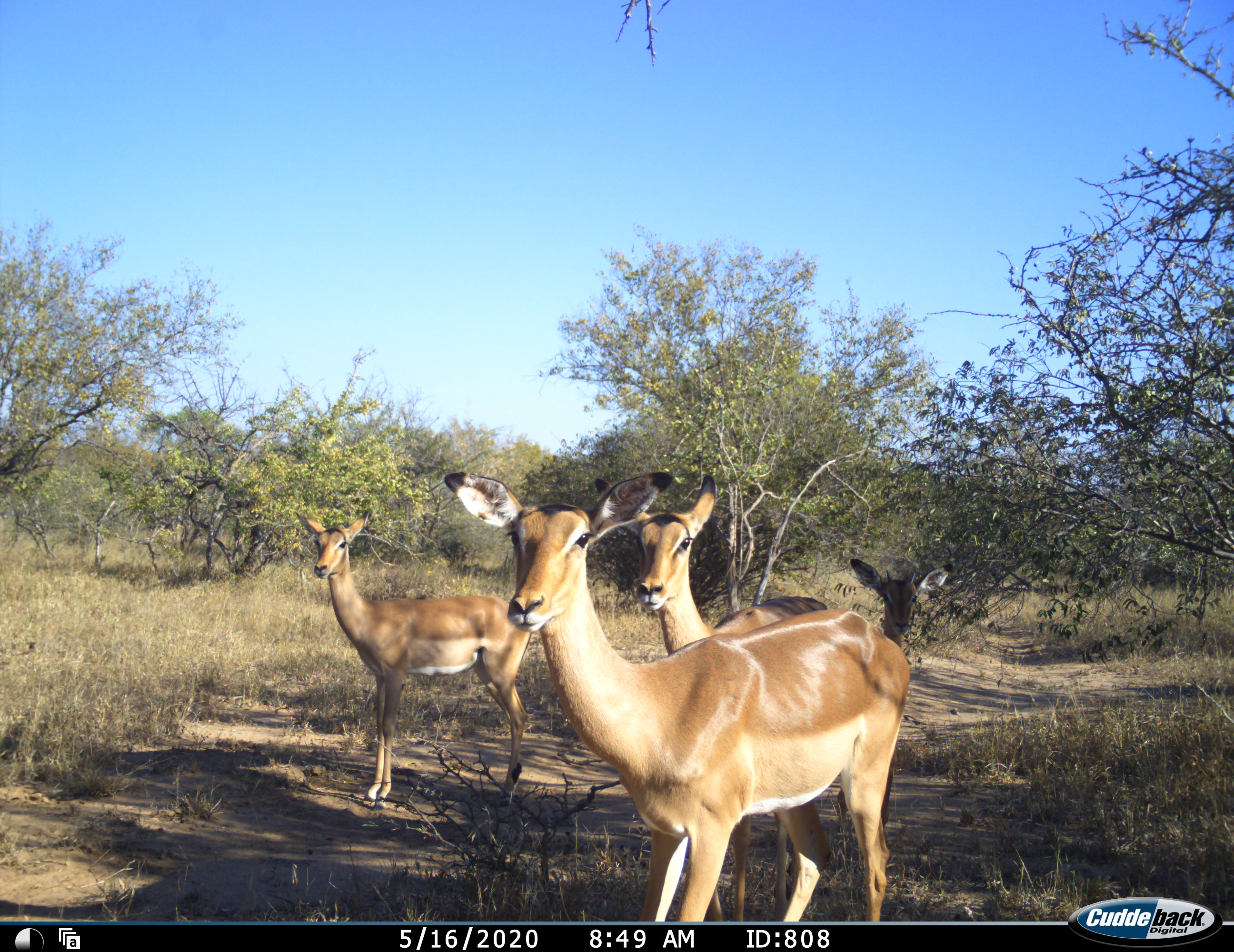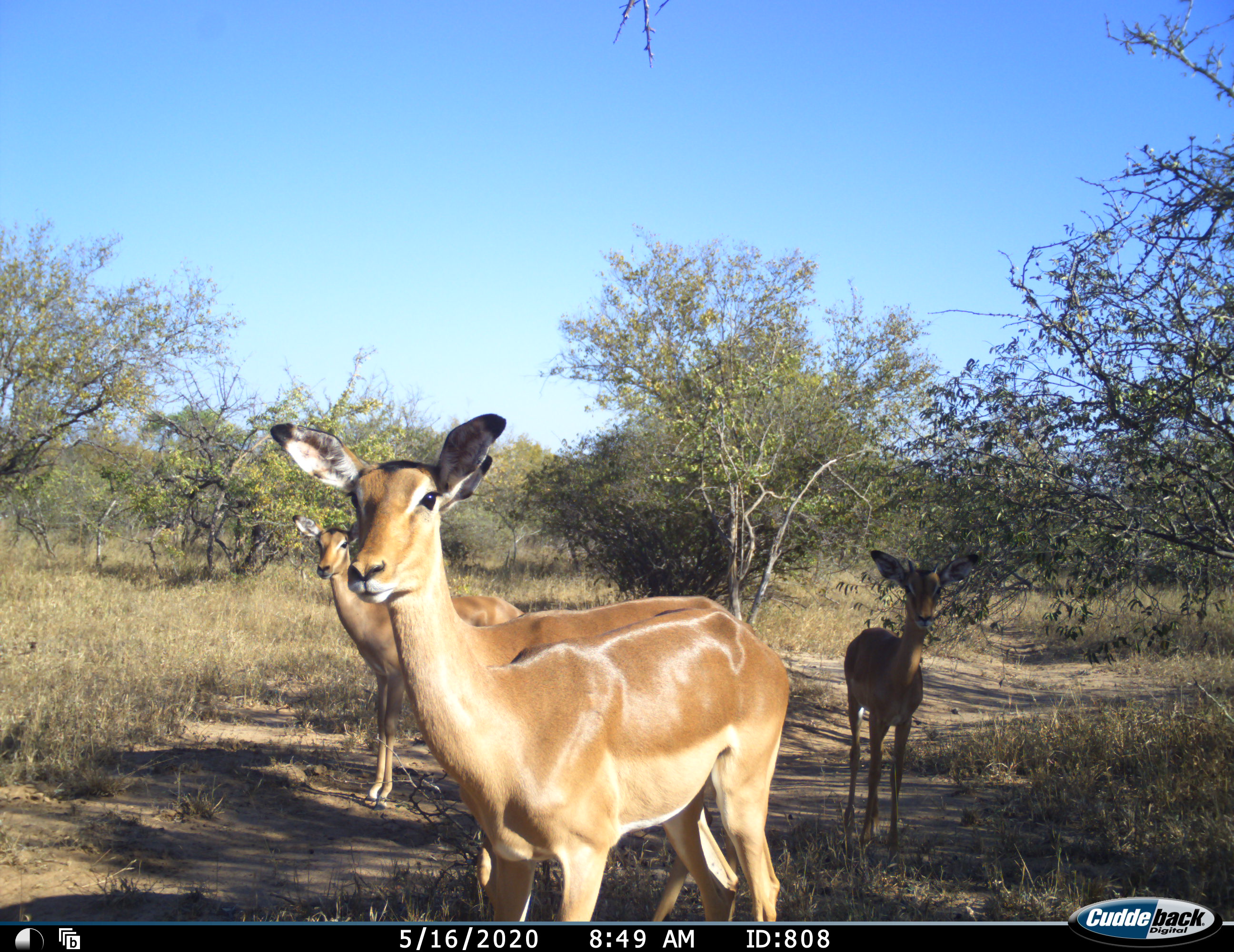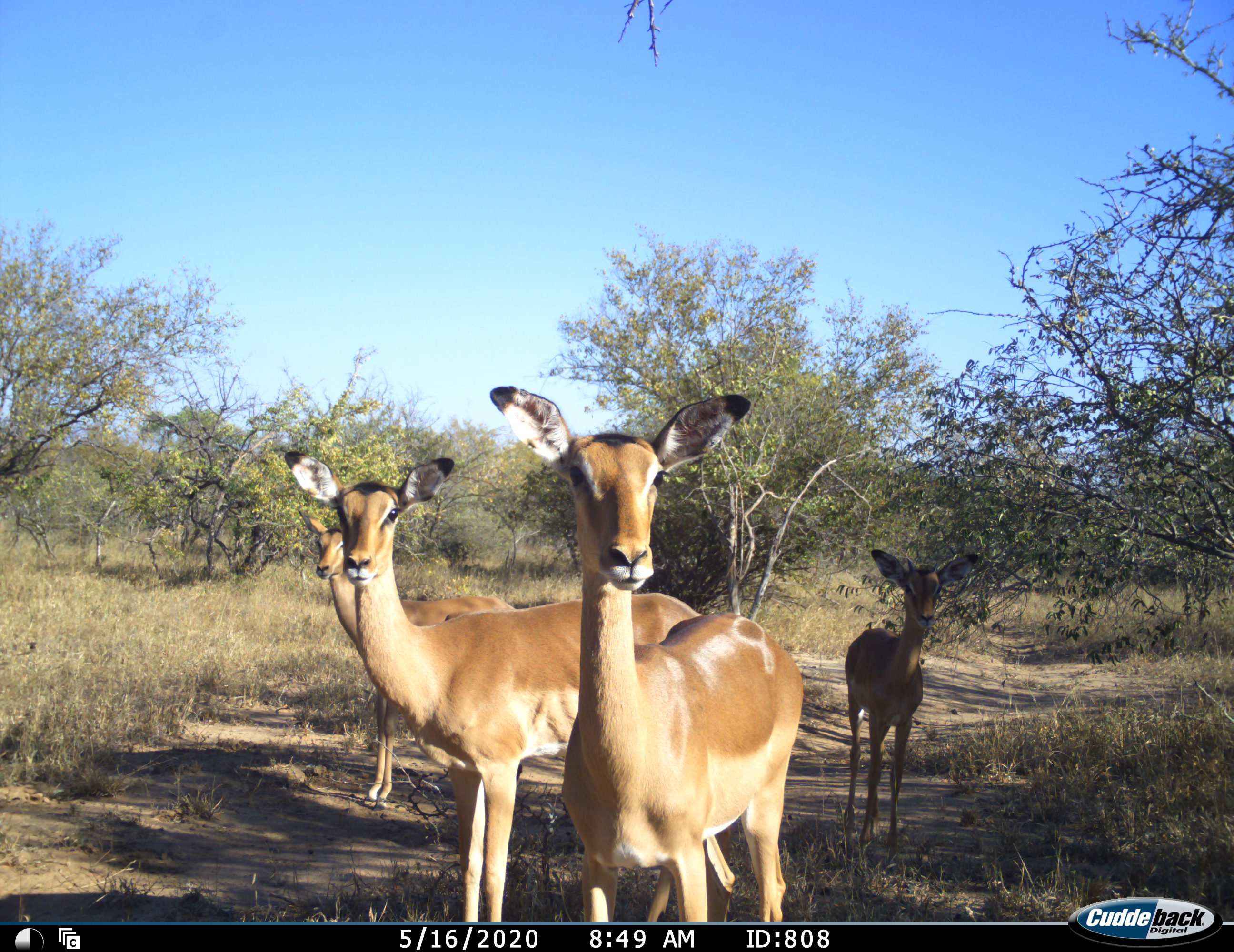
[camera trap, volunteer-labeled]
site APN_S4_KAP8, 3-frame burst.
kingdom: Animalia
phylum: Chordata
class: Mammalia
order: Artiodactyla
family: Bovidae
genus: Aepyceros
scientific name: Aepyceros melampus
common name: impala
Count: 4.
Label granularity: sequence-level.